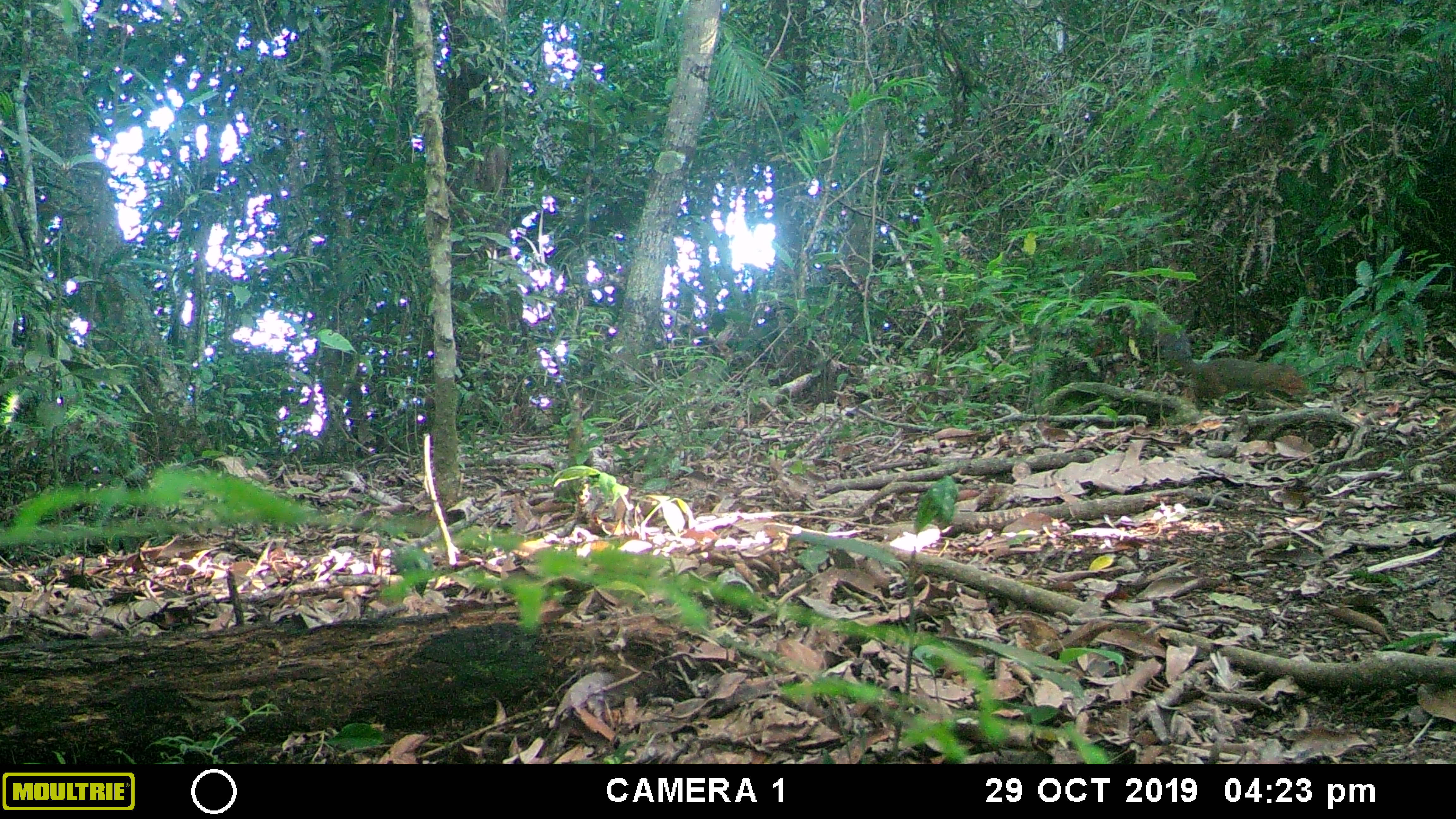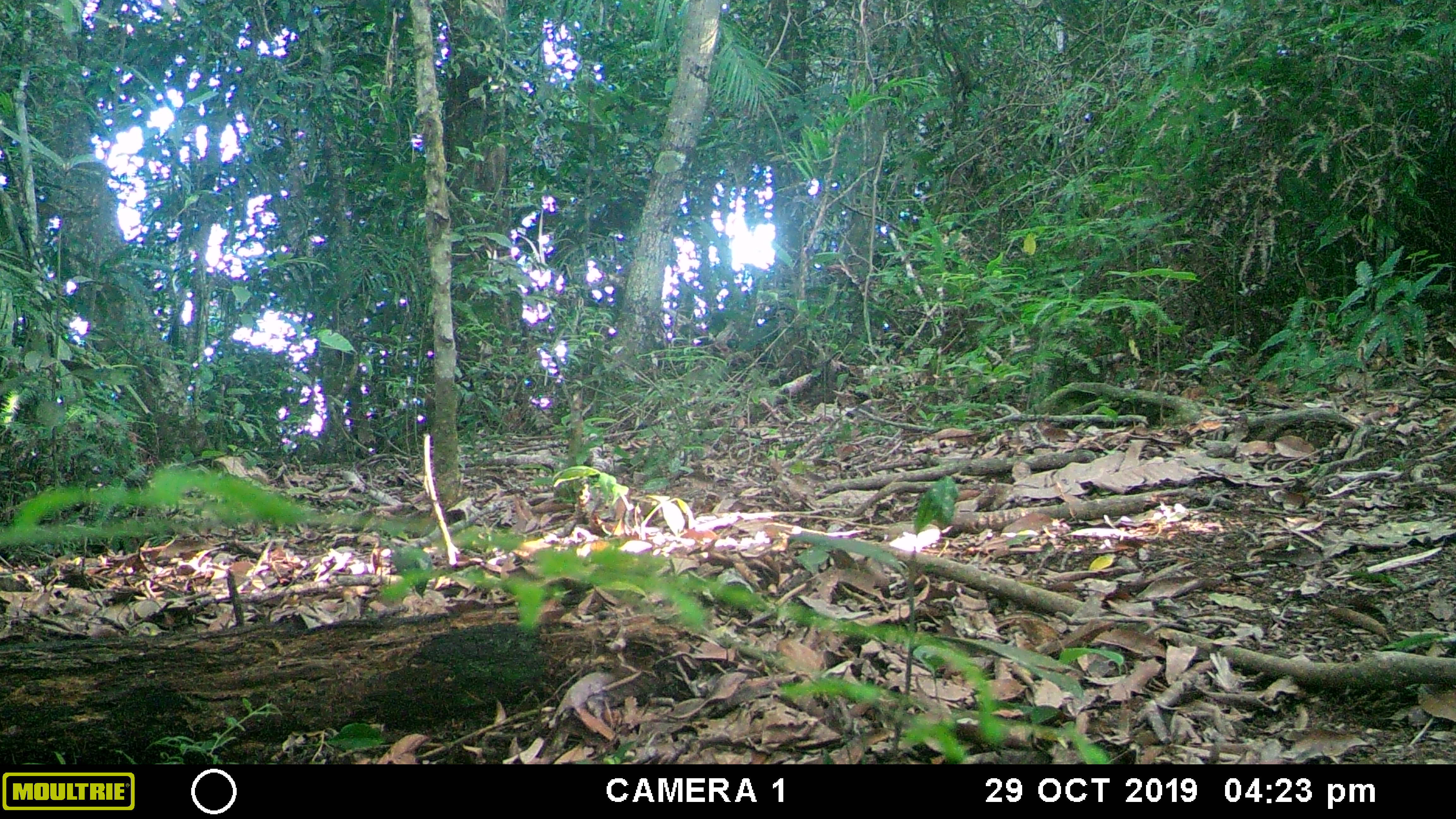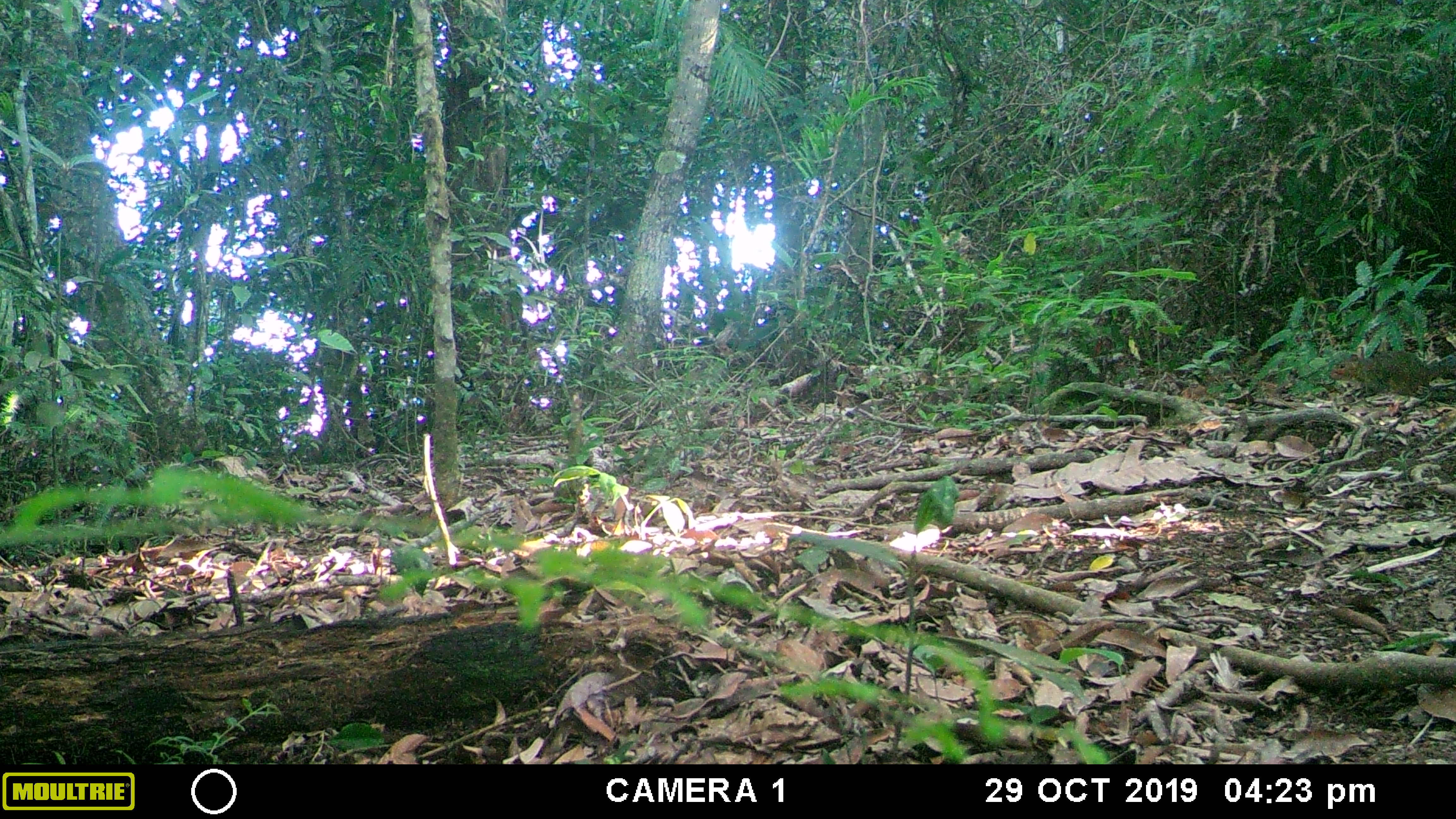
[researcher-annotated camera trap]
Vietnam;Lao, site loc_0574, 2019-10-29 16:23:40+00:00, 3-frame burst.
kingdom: Animalia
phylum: Chordata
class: Mammalia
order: Rodentia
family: Sciuridae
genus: Dremomys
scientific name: Dremomys rufigenis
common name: red-cheeked squirrel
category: red cheeked squirrel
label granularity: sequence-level